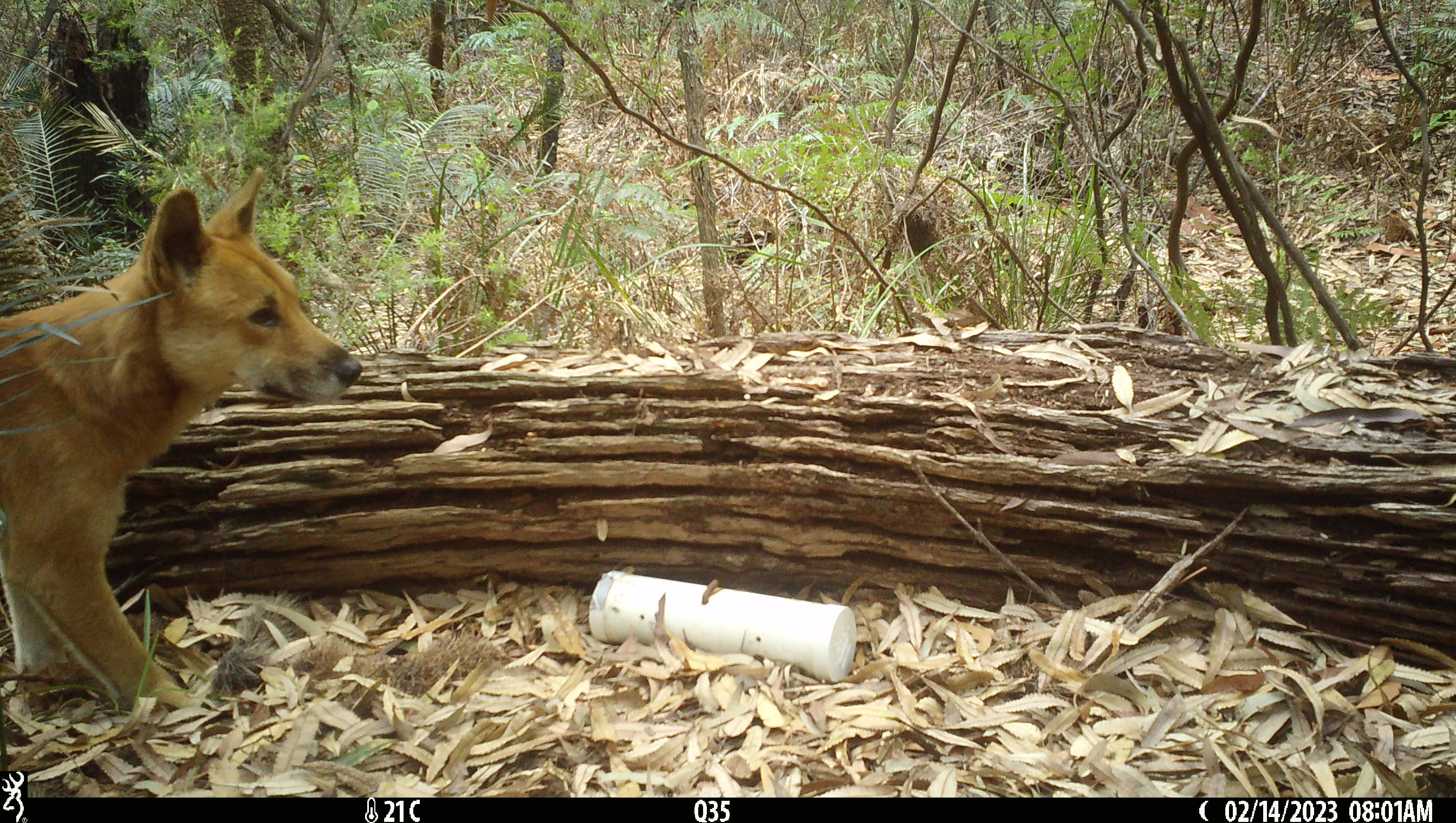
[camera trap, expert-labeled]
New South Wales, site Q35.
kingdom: Animalia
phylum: Chordata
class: Mammalia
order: Carnivora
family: Canidae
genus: Canis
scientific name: Canis familiaris dingo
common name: dingo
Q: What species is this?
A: Dingo (Canis familiaris dingo).